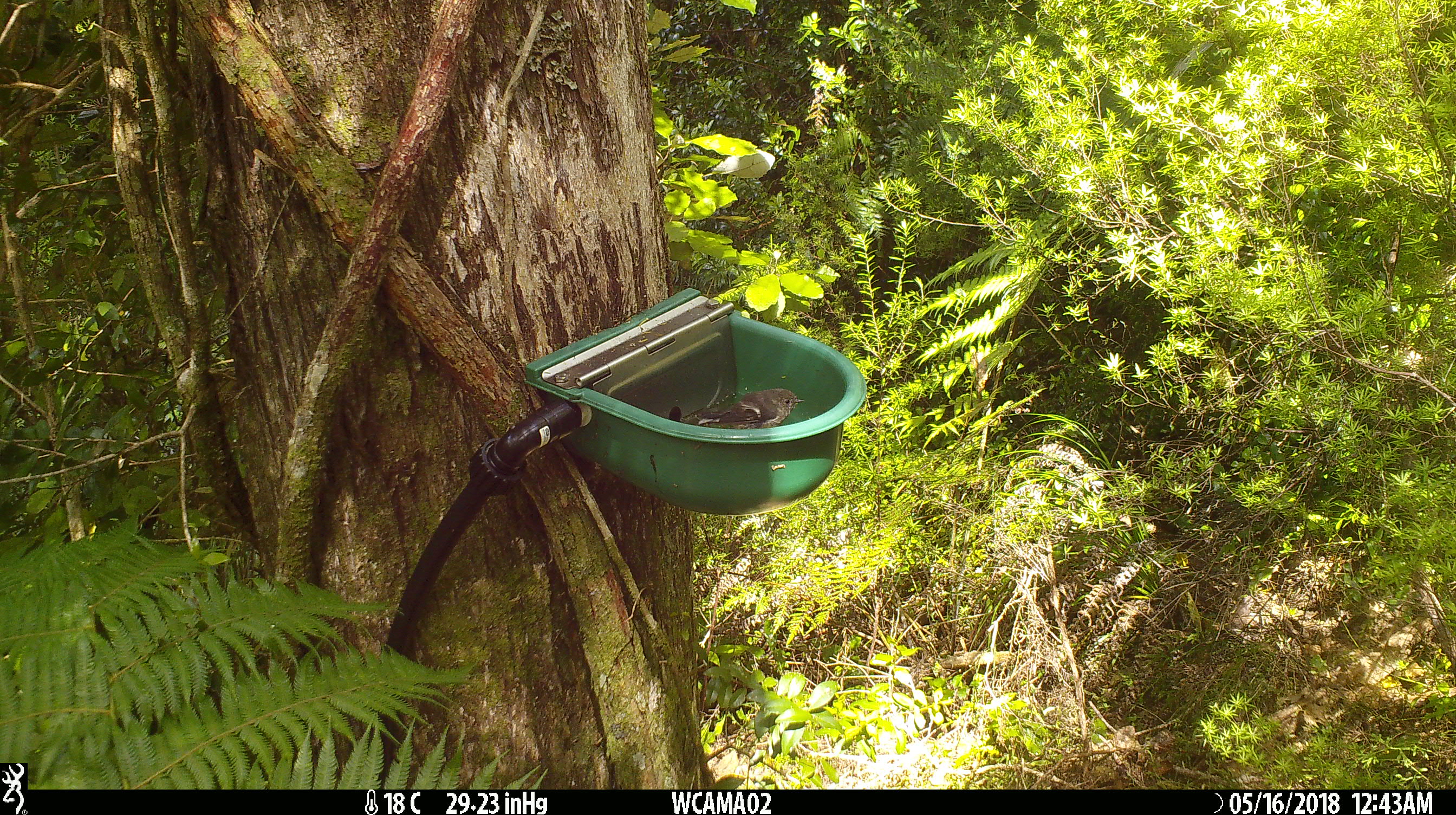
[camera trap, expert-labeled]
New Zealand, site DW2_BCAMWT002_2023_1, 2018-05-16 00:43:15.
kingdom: Animalia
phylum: Chordata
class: Aves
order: Passeriformes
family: Petroicidae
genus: Petroica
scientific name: Petroica macrocephala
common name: tomtit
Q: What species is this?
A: Tomtit (Petroica macrocephala).